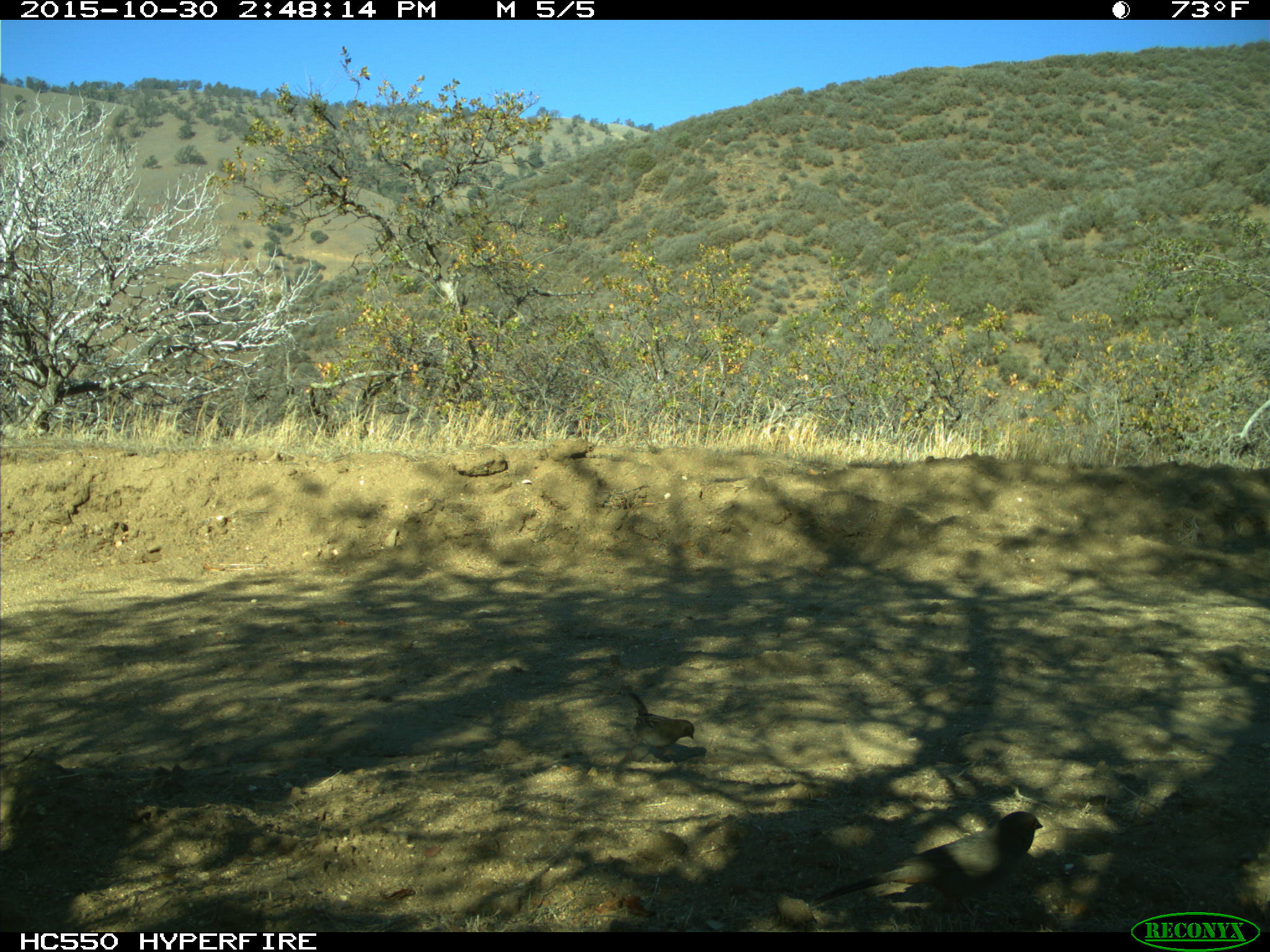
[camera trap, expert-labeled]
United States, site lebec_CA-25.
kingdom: Animalia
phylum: Chordata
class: Aves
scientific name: Aves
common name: birds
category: unidentified bird